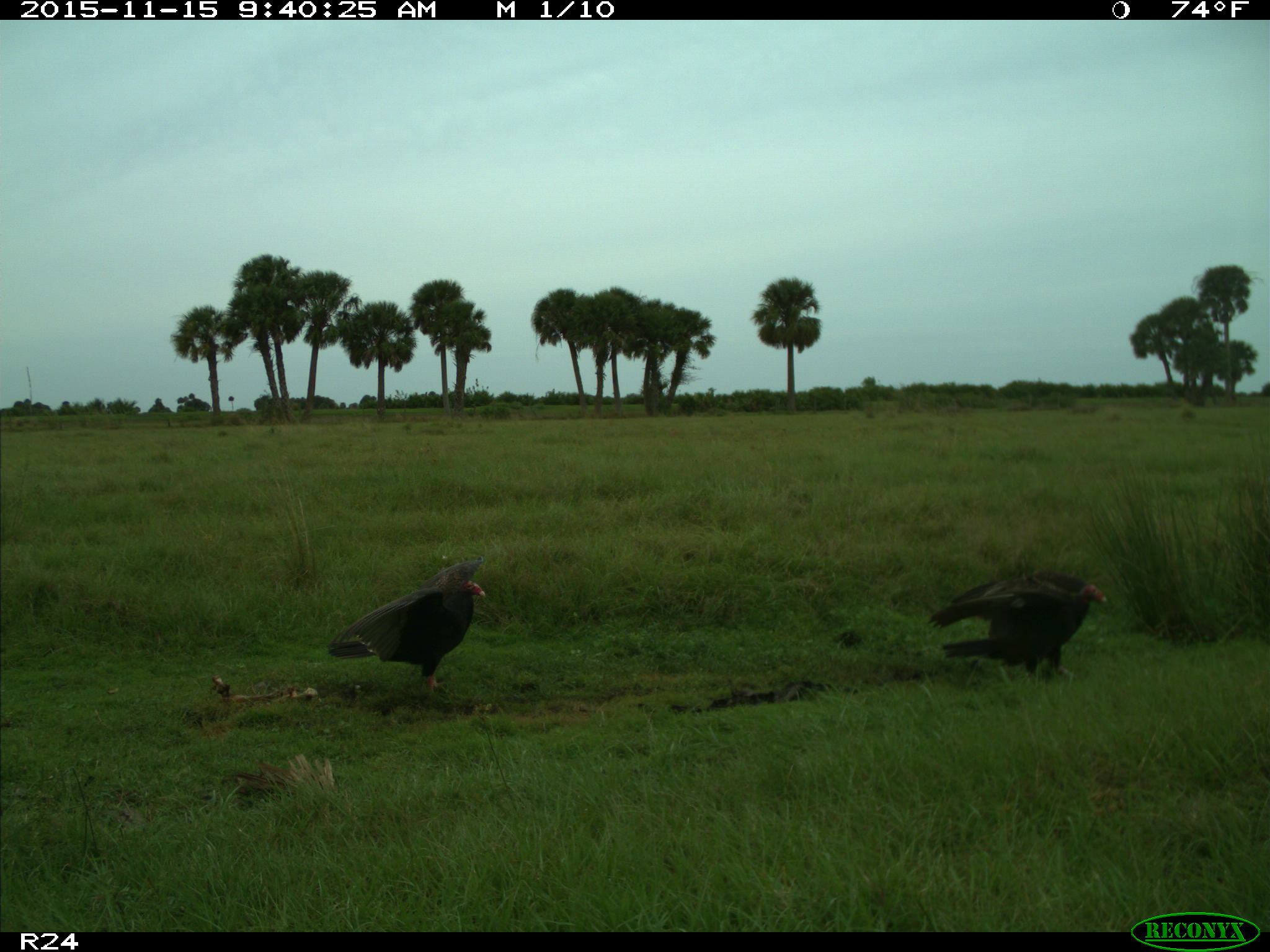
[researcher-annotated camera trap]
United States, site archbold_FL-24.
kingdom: Animalia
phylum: Chordata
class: Aves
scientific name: Aves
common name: birds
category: unidentified bird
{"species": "unidentified bird (birds) (Aves)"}